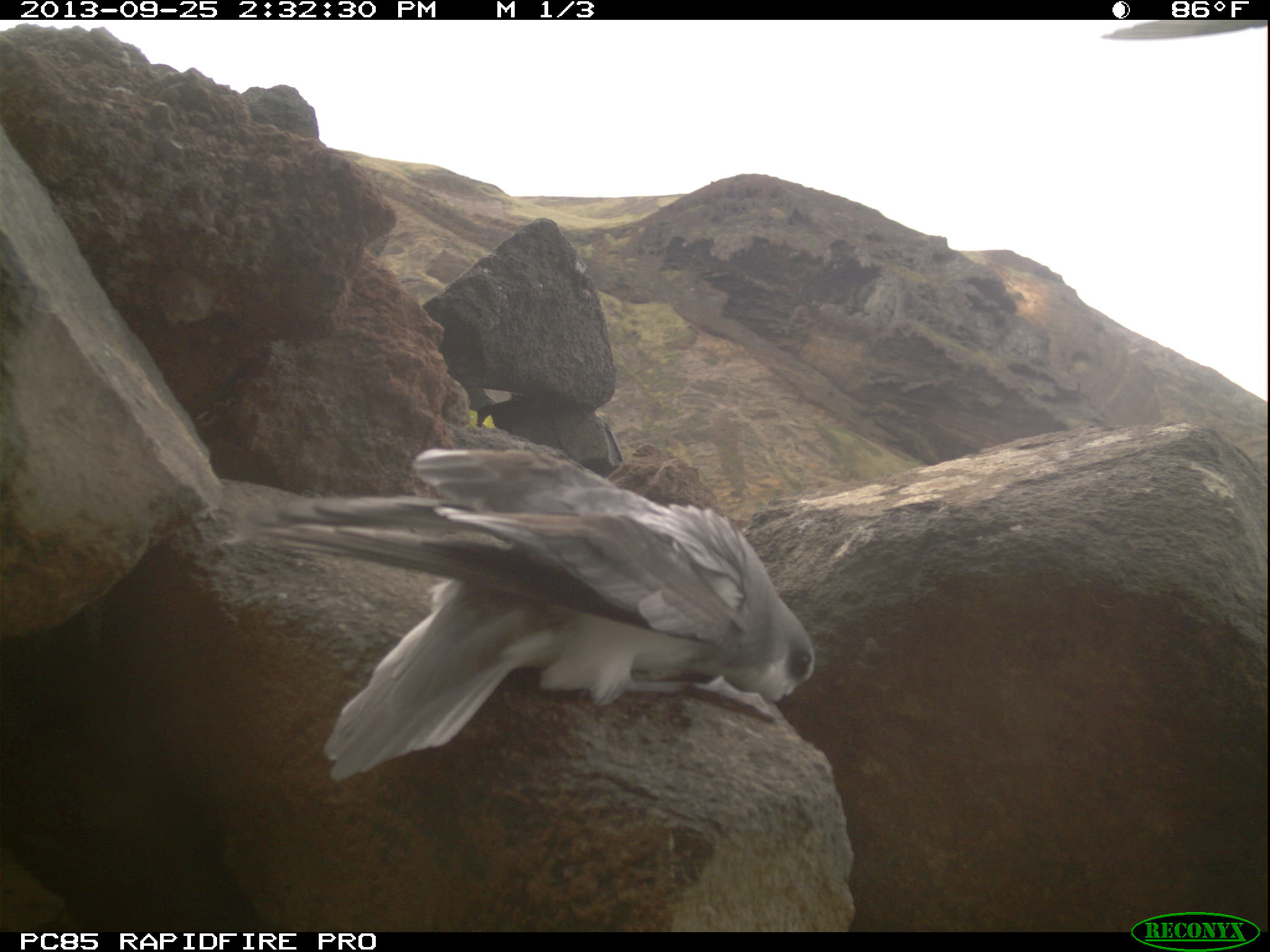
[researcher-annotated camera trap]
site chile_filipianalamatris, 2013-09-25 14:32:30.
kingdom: Animalia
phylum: Chordata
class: Aves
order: Procellariiformes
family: Procellariidae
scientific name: Procellariidae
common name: petrel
Petrel (Procellariidae).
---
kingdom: Animalia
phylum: Chordata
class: Aves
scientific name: Aves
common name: bird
Bird (Aves).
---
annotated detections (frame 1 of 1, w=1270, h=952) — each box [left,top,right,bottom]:
bird: [1099,21,1270,48]
petrel: [226,431,823,774]